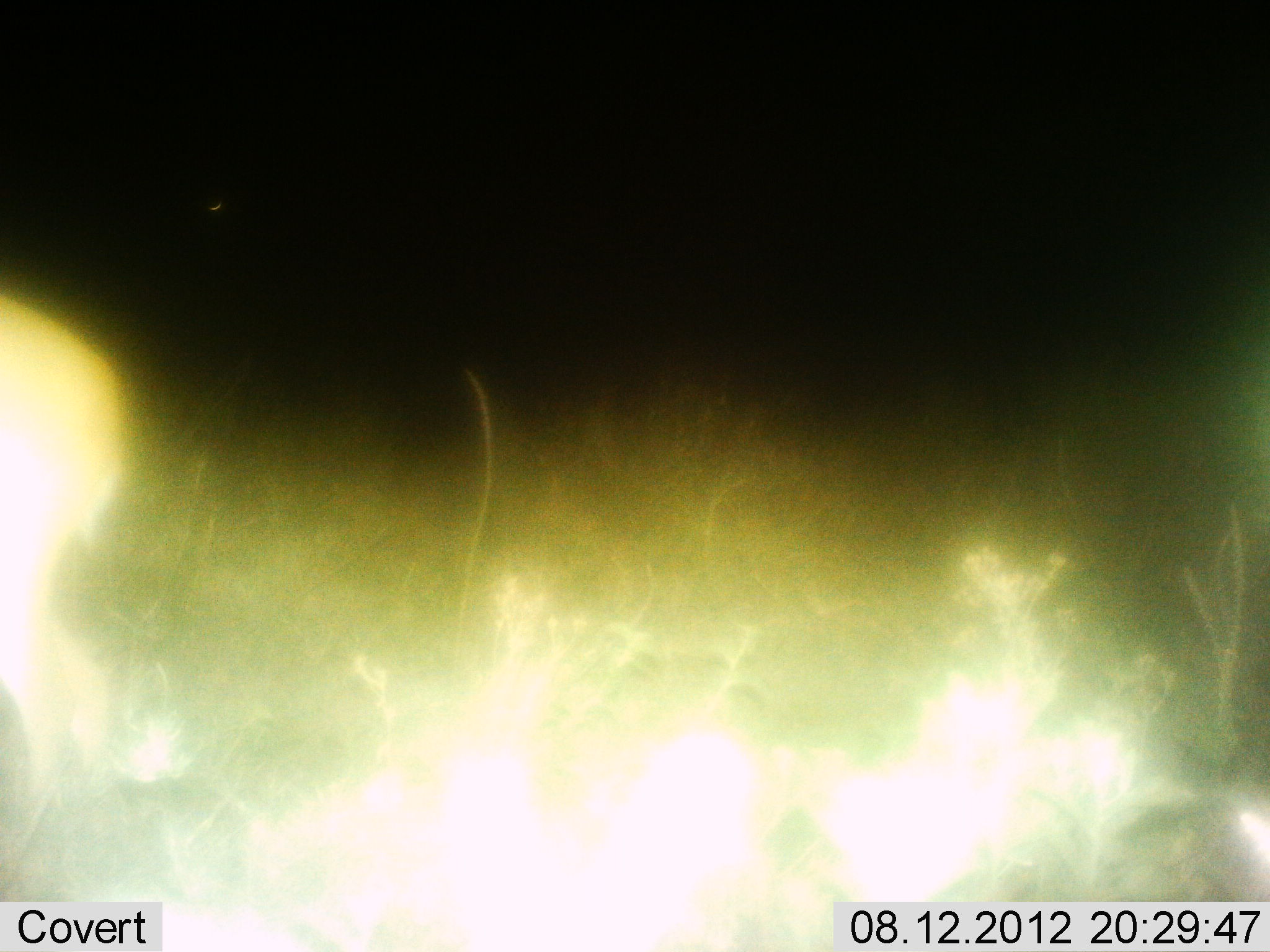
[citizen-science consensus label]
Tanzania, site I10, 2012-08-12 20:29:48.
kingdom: Animalia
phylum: Chordata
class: Mammalia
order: Artiodactyla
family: Bovidae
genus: Aepyceros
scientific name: Aepyceros melampus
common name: impala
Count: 1.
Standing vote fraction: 75%.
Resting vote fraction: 0%.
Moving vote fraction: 25%.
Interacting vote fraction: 0%.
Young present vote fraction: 0%.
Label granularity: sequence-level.